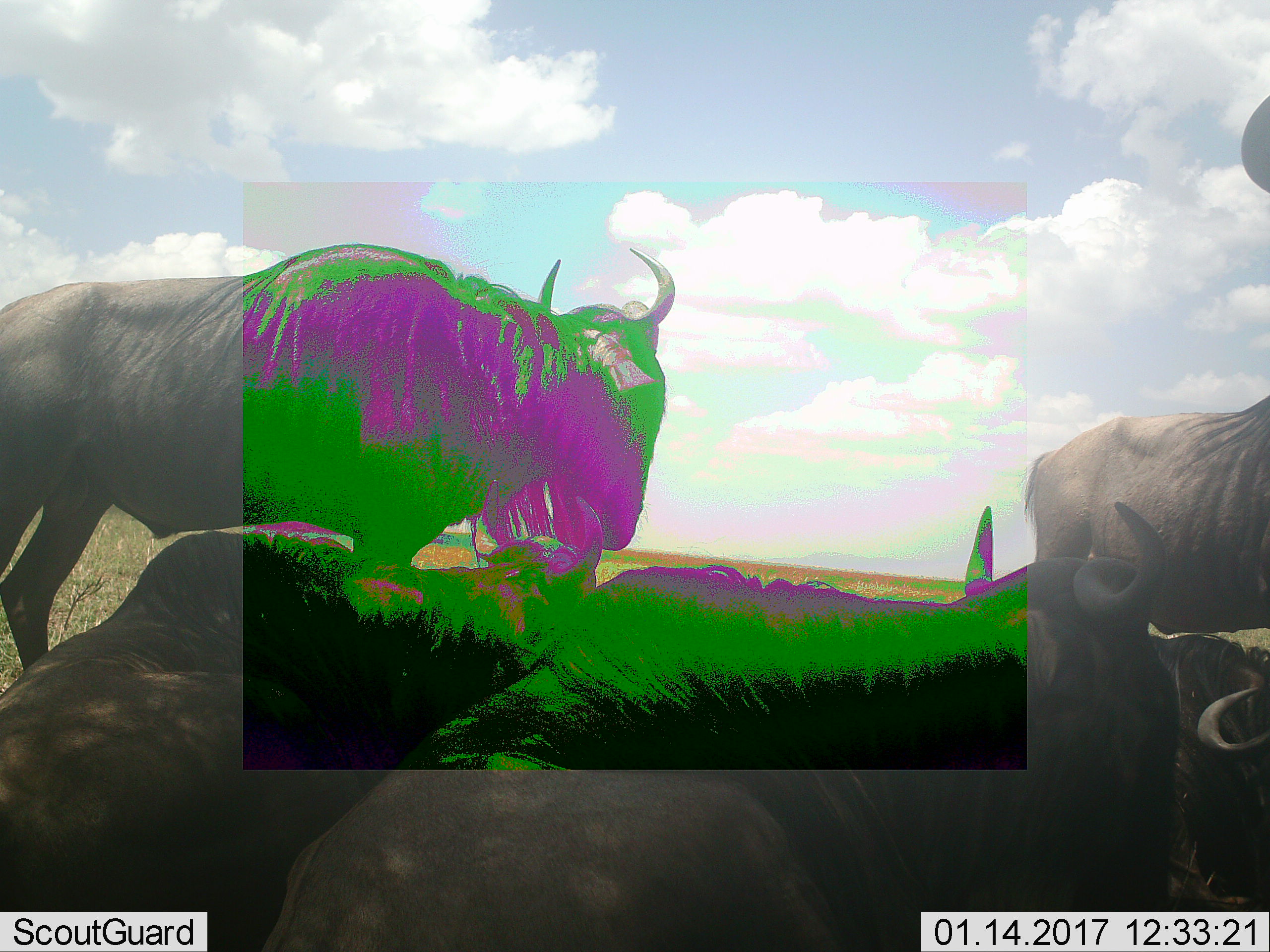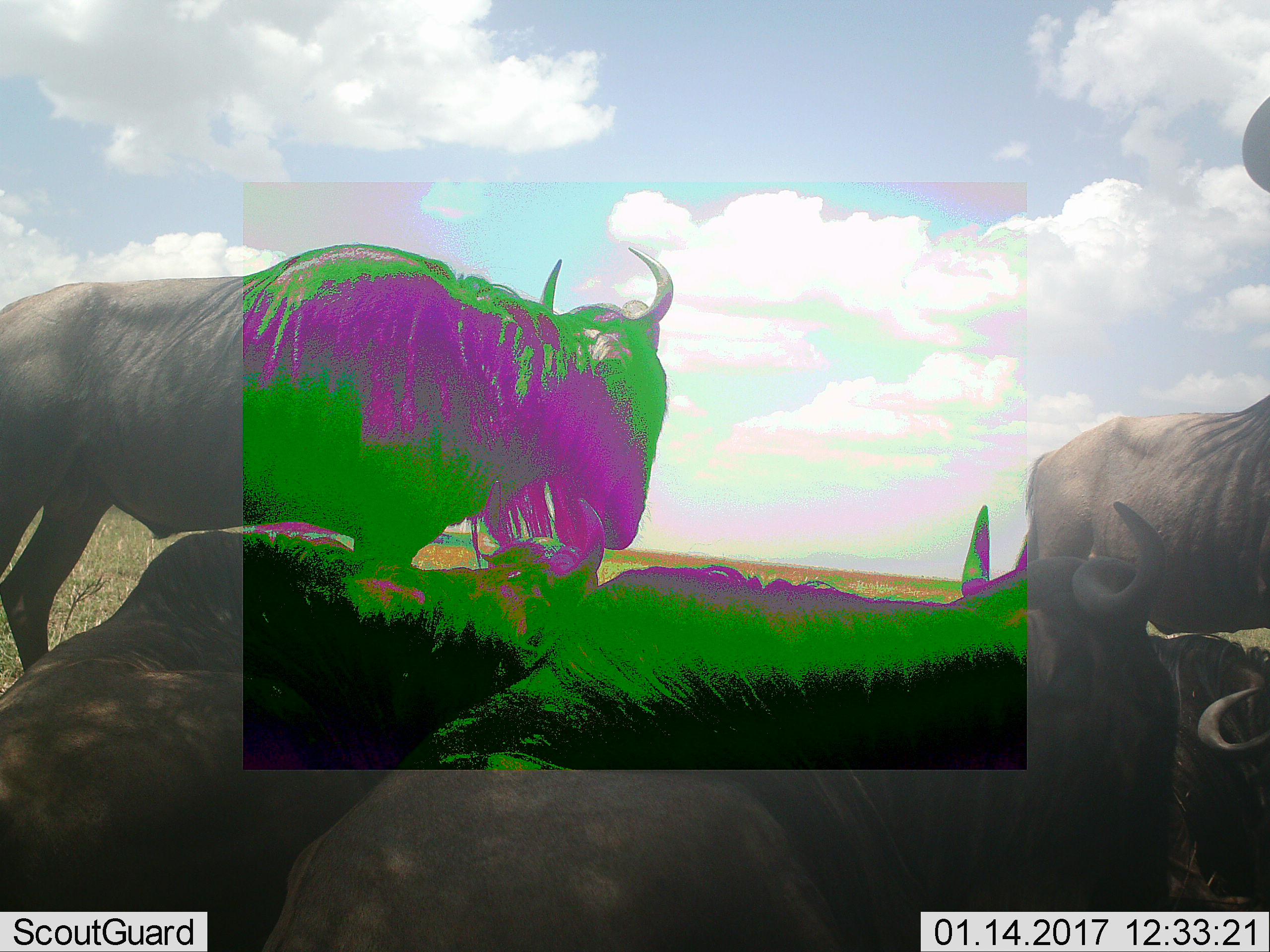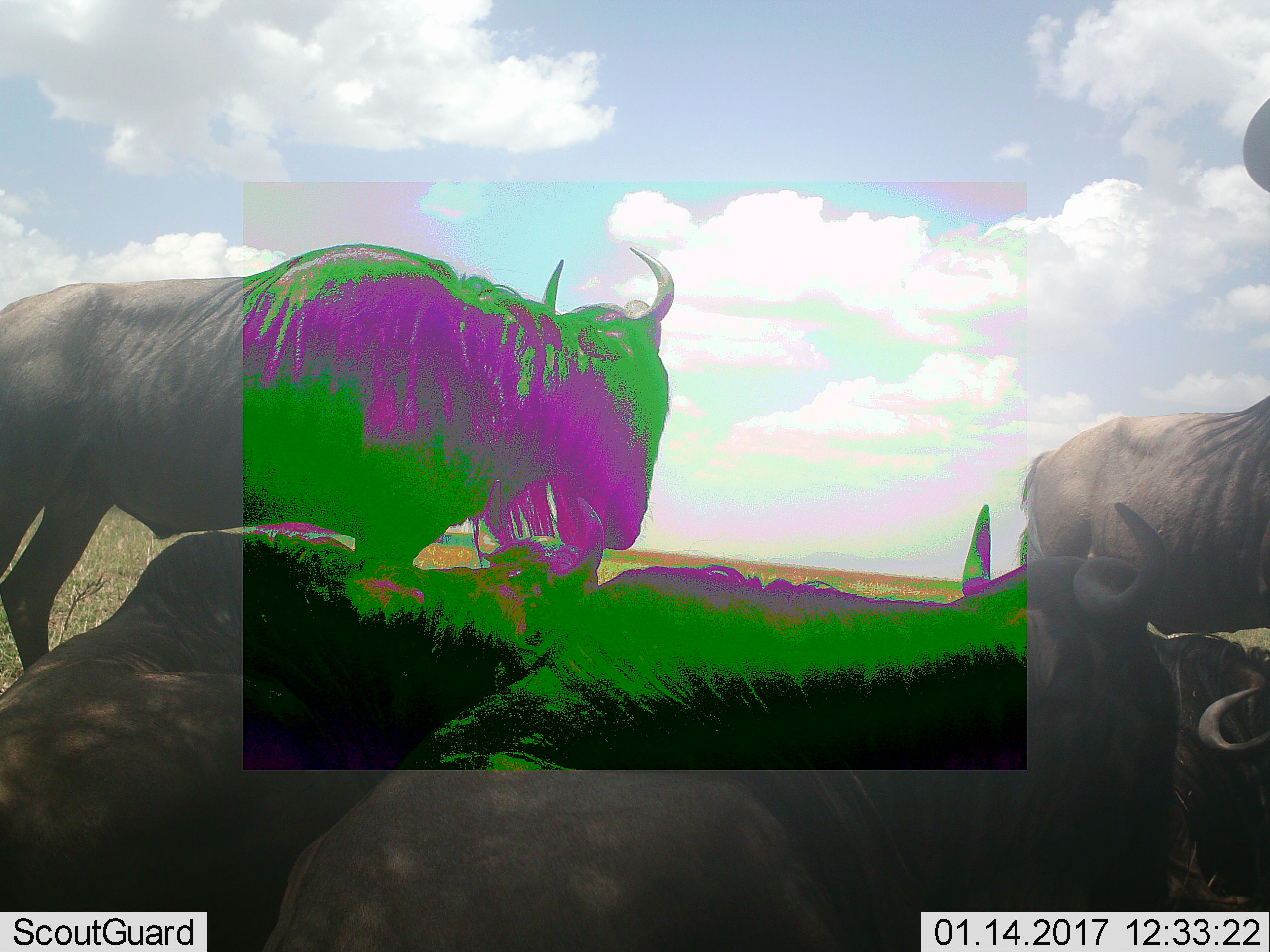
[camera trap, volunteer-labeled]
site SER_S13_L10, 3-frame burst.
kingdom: Animalia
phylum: Chordata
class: Mammalia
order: Artiodactyla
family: Bovidae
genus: Connochaetes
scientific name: Connochaetes taurinus taurinus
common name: blue wildebeest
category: wildebeestblue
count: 5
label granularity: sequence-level